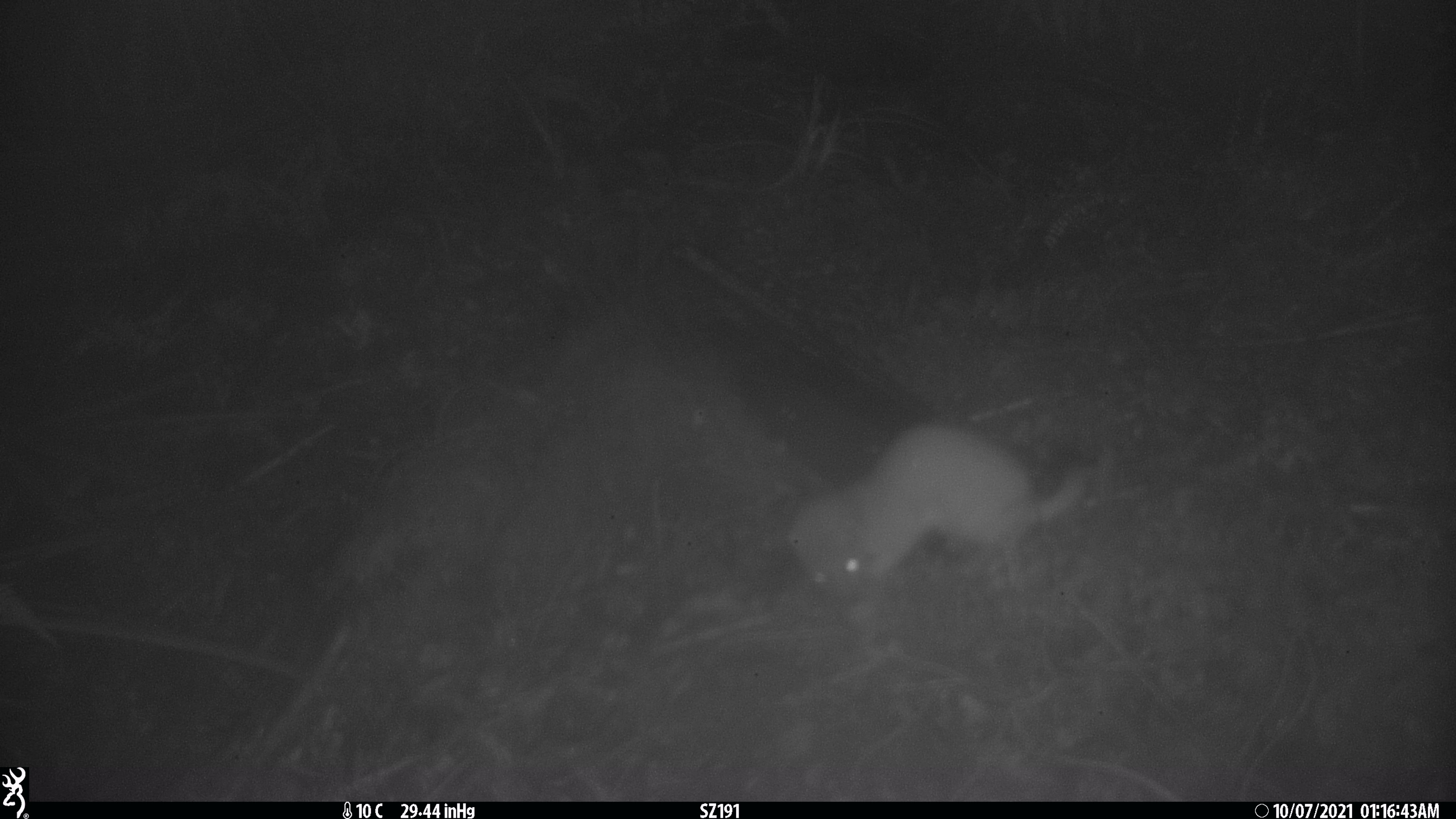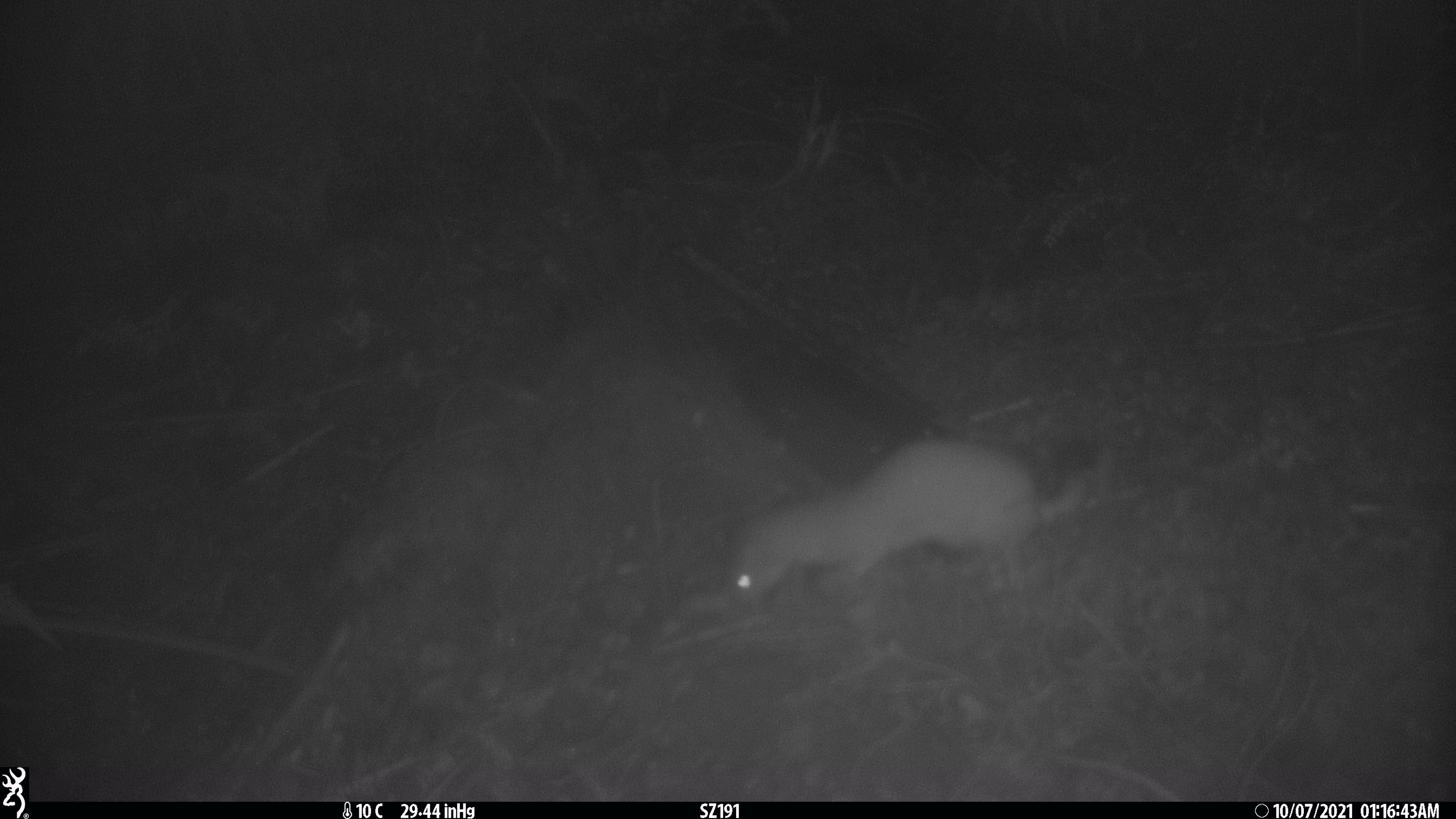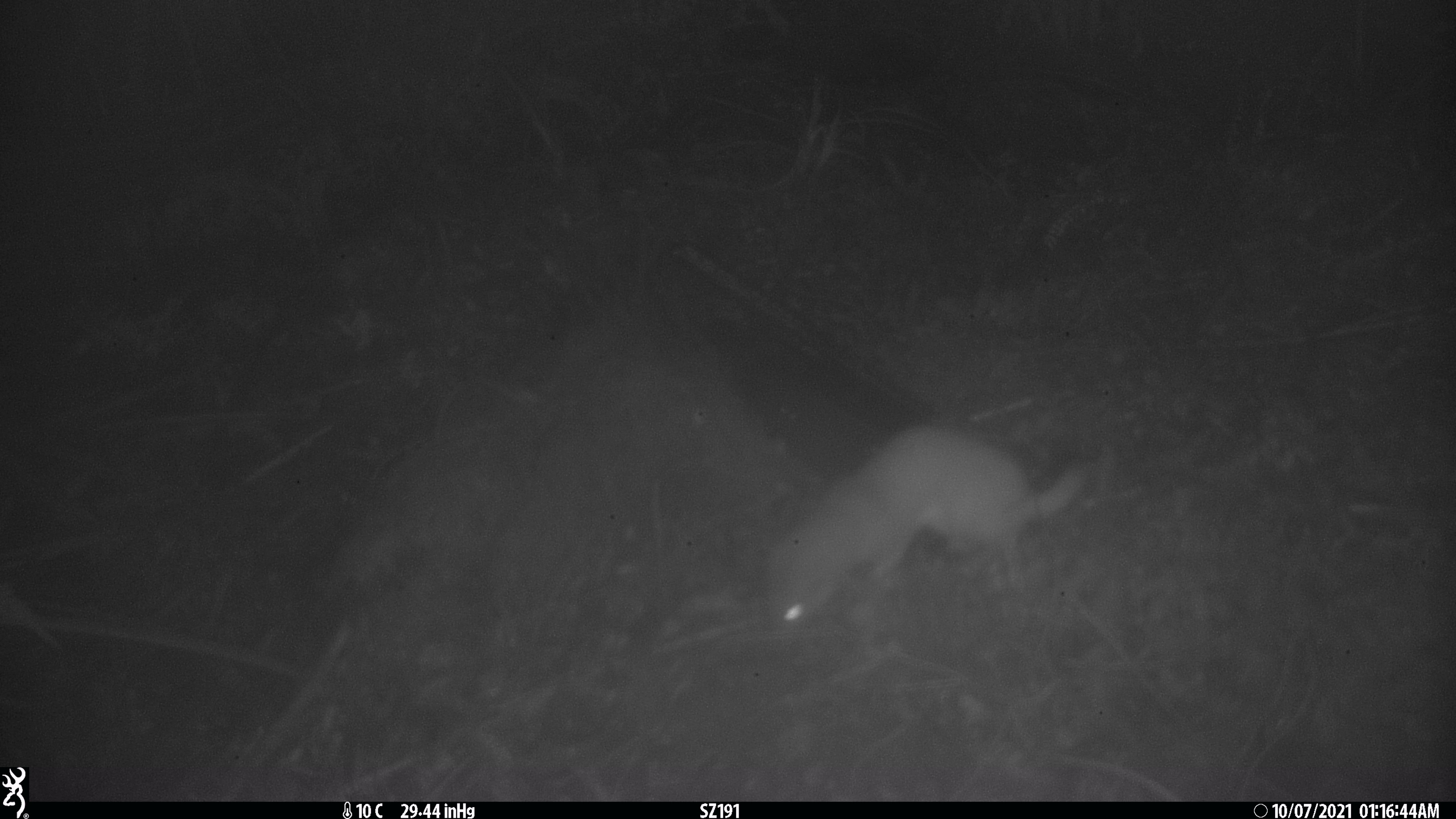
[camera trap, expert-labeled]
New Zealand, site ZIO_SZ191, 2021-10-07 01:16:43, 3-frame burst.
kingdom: Animalia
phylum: Chordata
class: Mammalia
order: Carnivora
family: Mustelidae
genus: Mustela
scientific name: Mustela erminea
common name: stoat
Stoat (Mustela erminea).